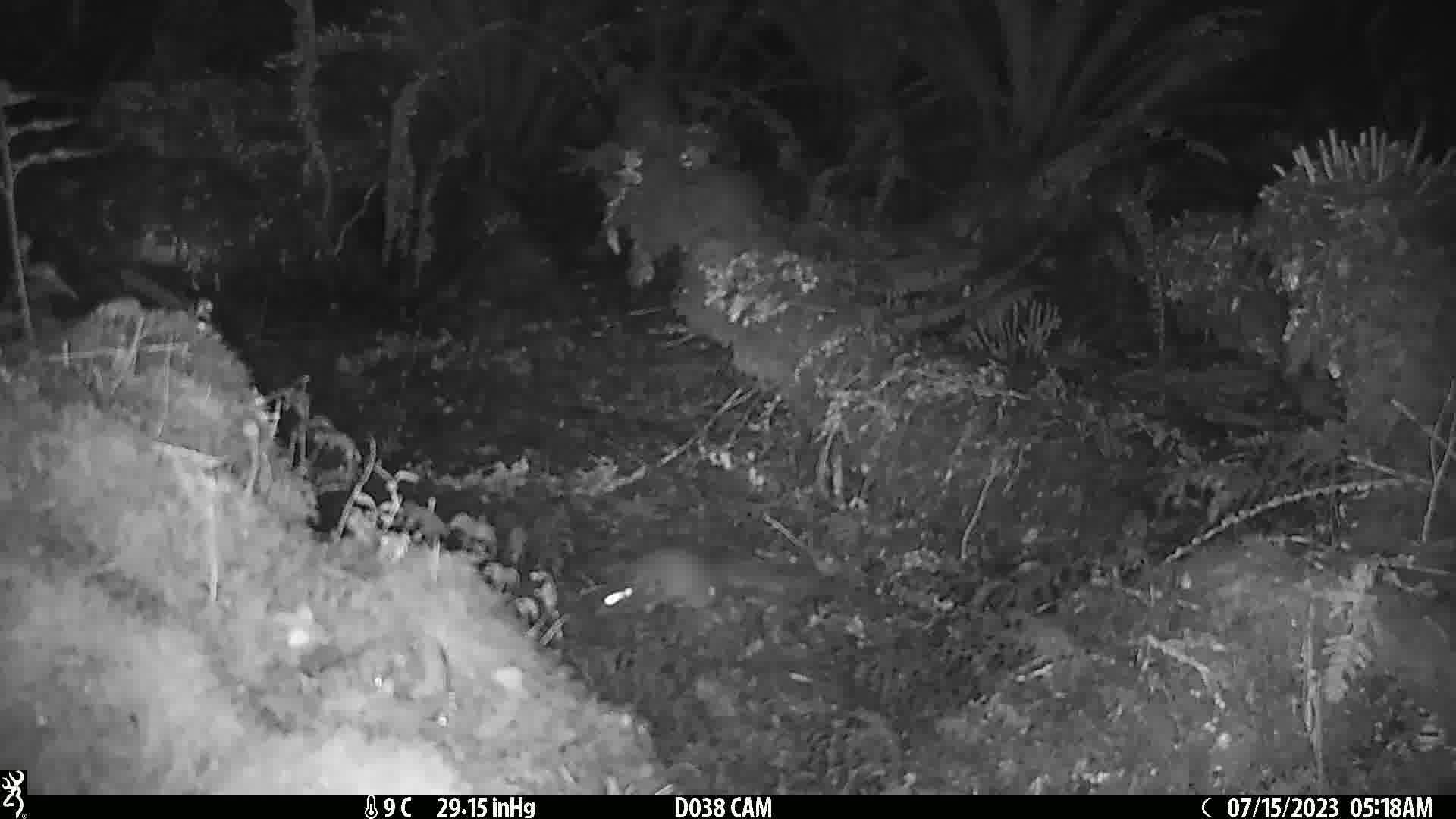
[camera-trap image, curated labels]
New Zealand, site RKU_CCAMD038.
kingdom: Animalia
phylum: Chordata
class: Mammalia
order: Rodentia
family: Muridae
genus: Rattus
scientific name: Rattus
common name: rat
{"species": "rat (Rattus)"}